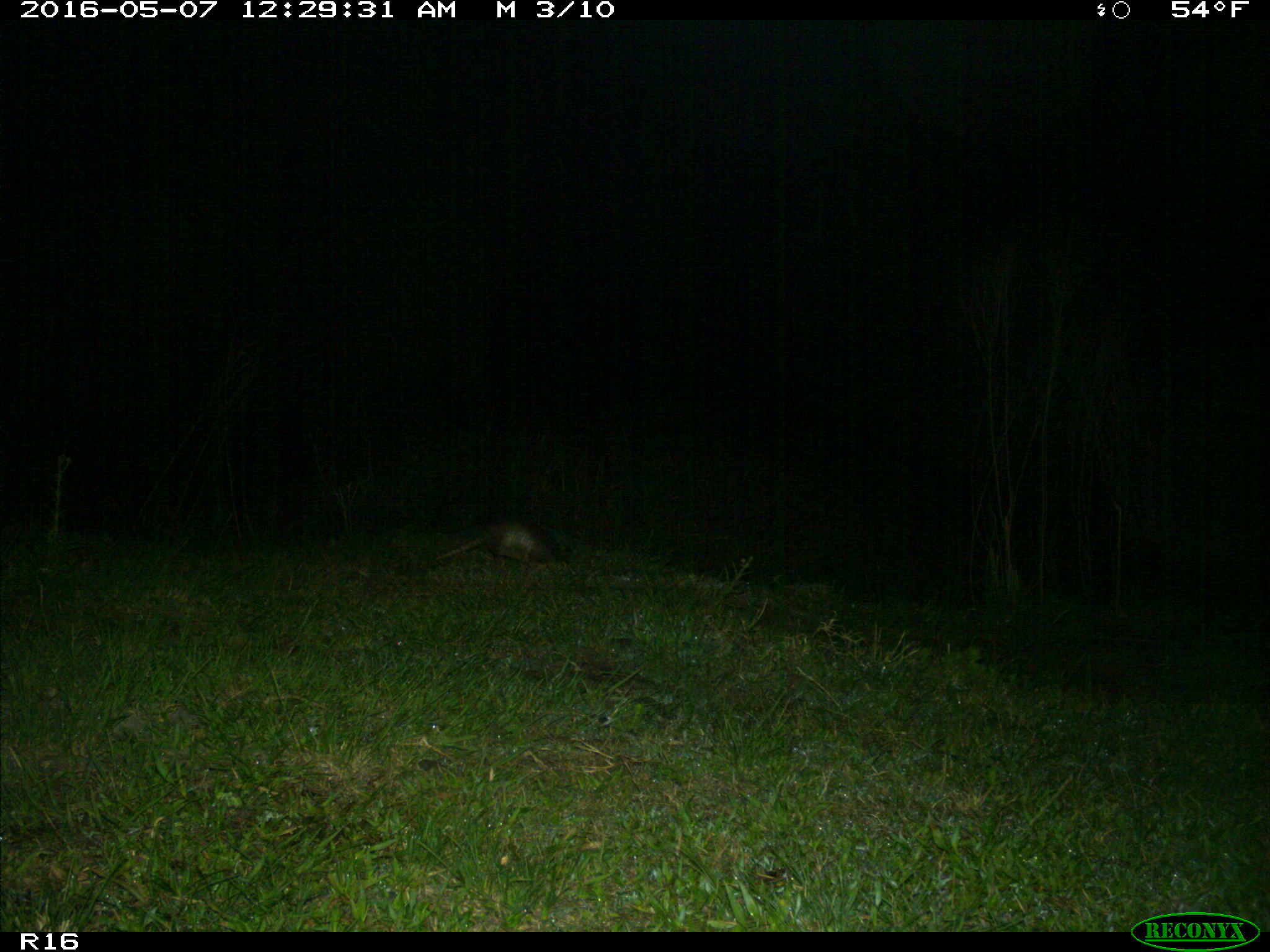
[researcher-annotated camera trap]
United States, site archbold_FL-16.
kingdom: Animalia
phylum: Chordata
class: Mammalia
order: Cingulata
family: Dasypodidae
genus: Dasypus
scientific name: Dasypus novemcinctus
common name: nine-banded armadillo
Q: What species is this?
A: Dasypus novemcinctus (nine-banded armadillo).